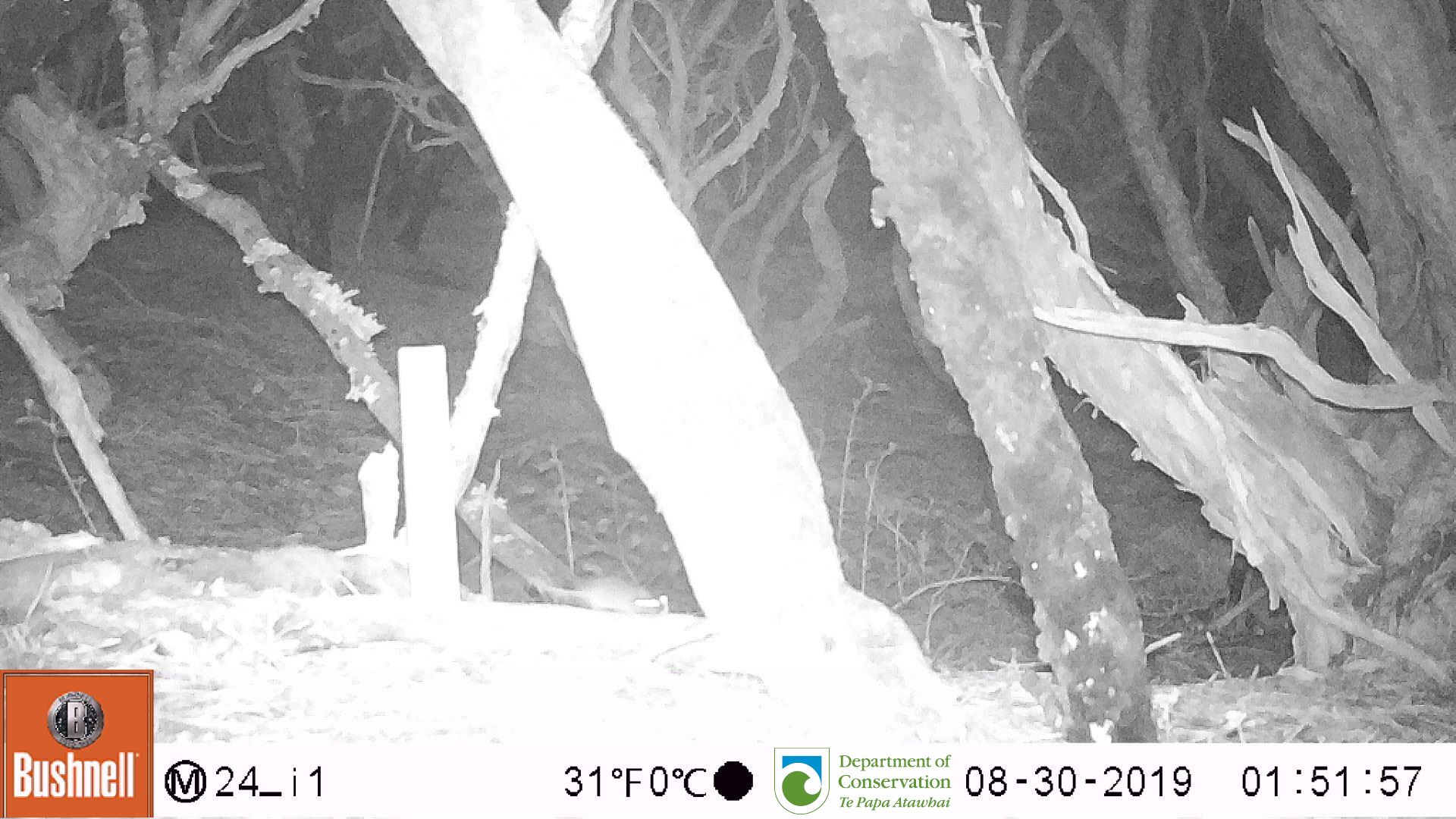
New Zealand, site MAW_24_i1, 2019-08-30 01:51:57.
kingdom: Animalia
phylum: Chordata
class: Mammalia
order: Rodentia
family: Muridae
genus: Mus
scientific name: Mus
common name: mouse